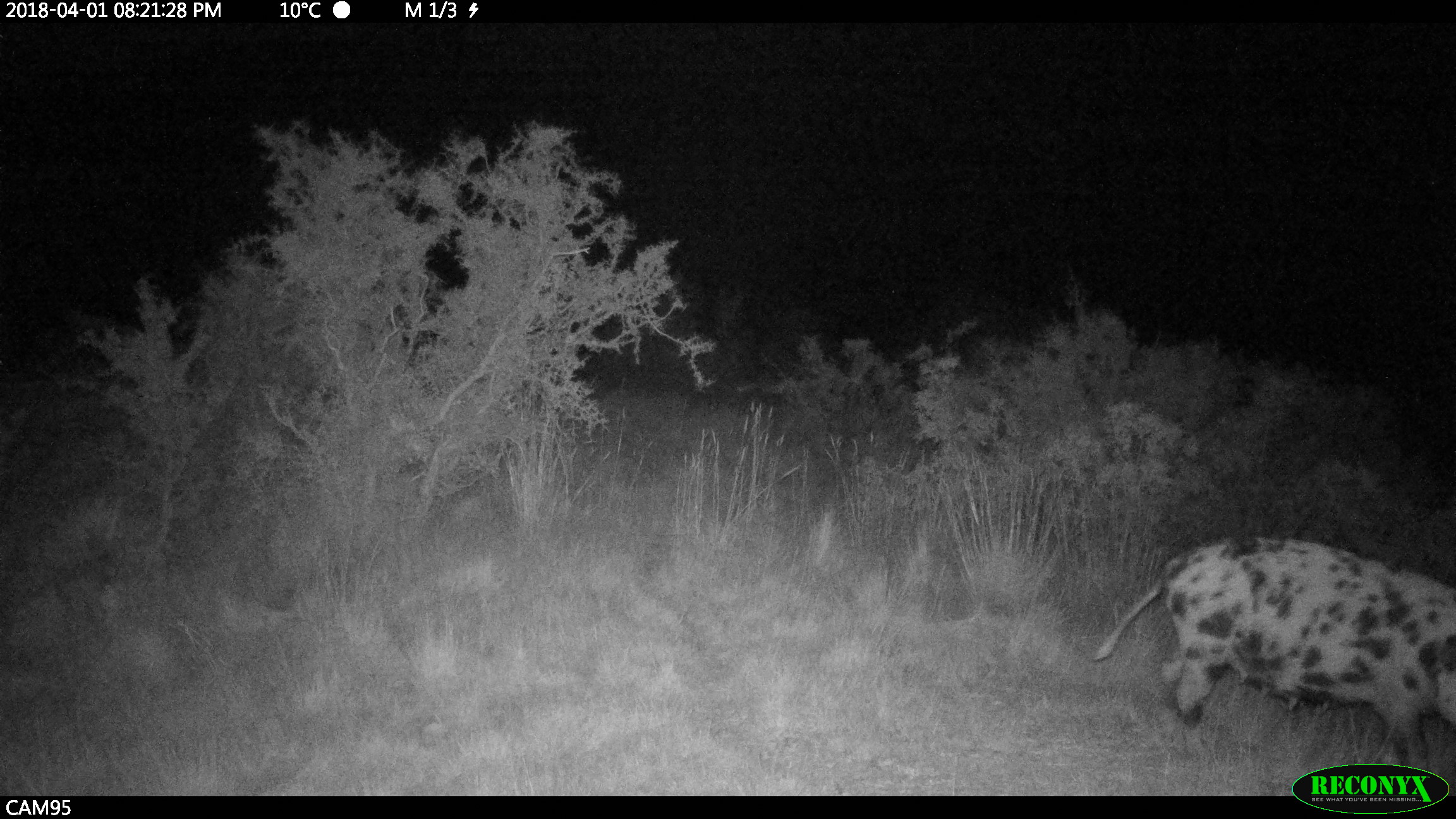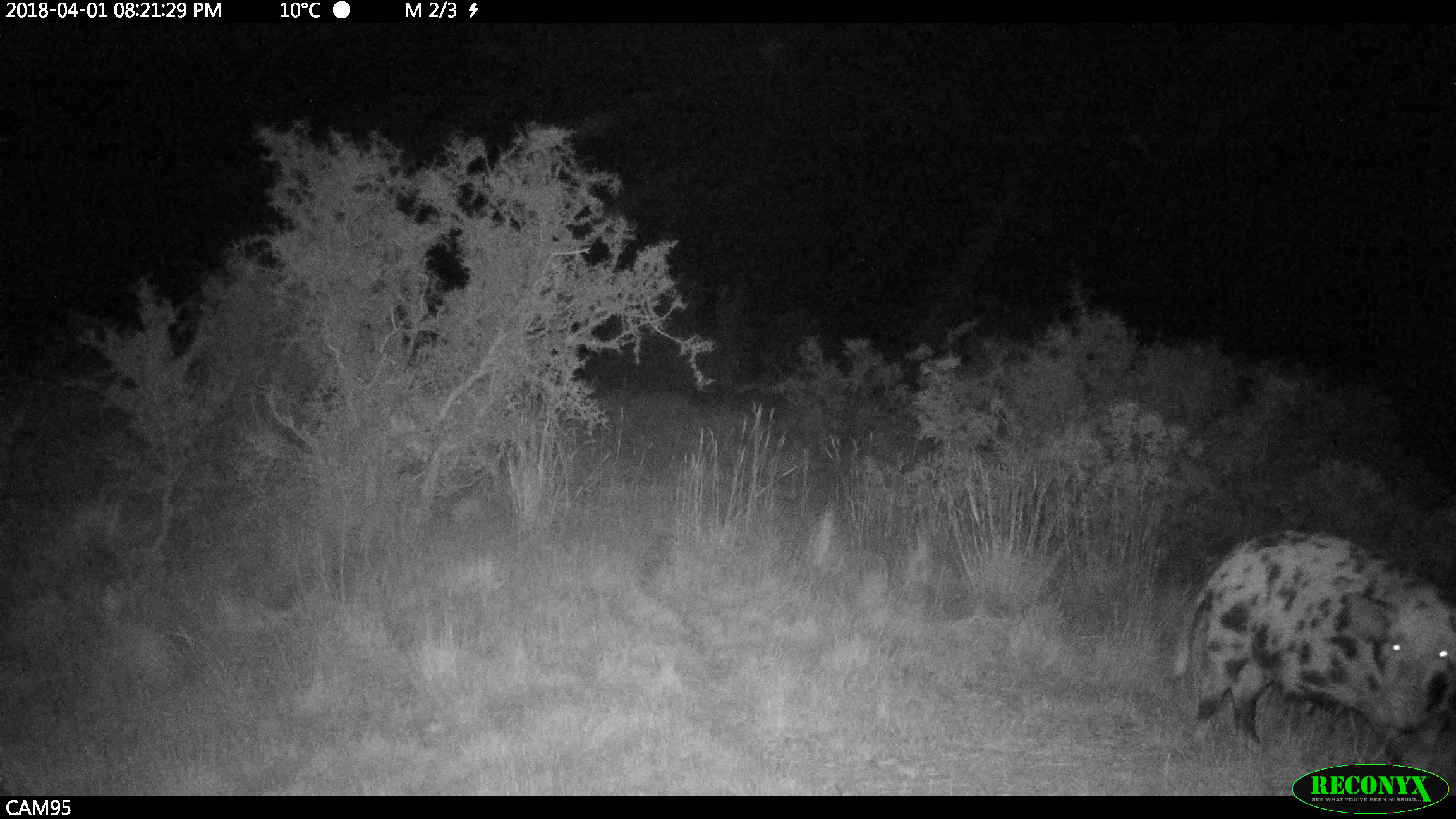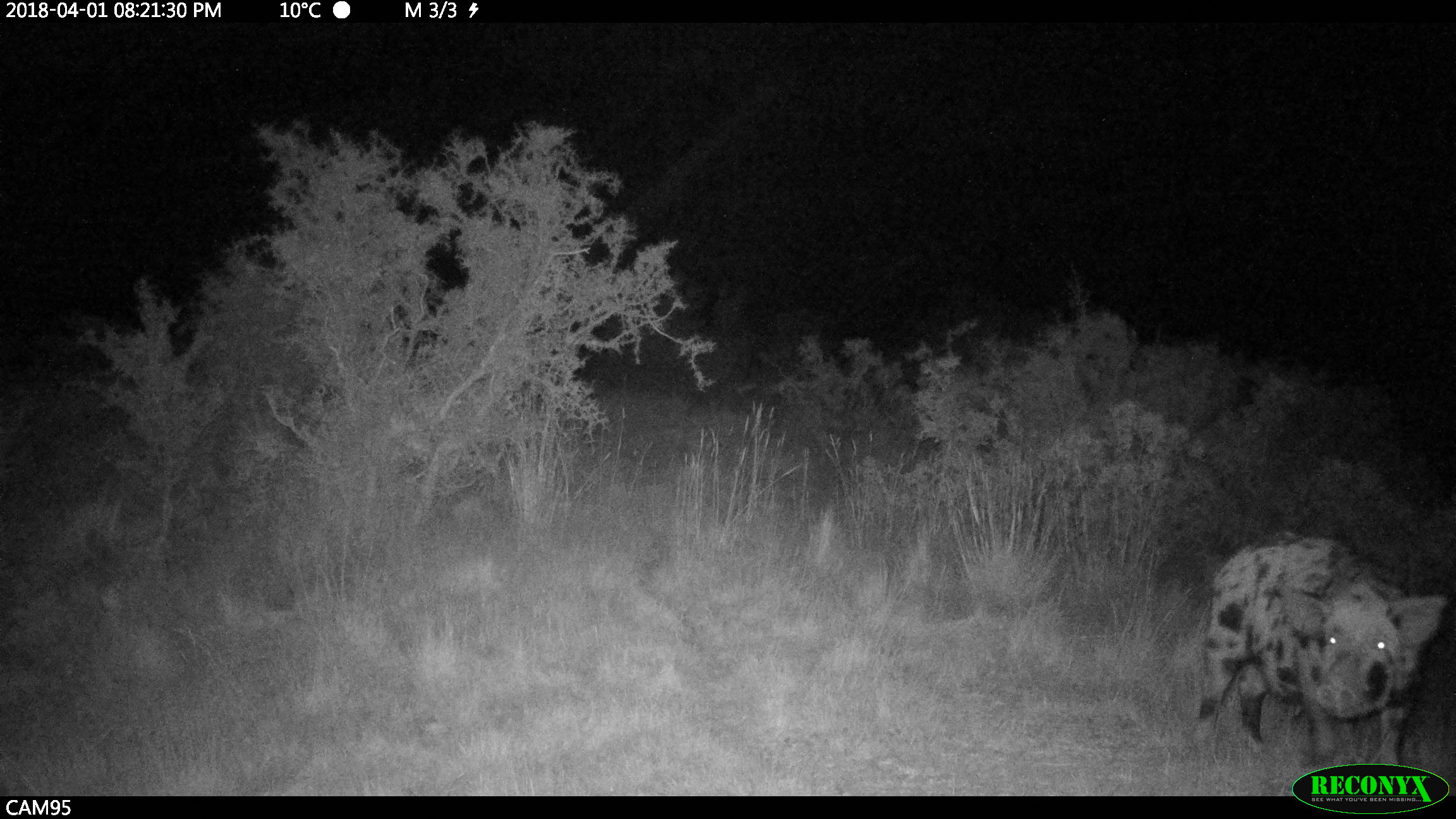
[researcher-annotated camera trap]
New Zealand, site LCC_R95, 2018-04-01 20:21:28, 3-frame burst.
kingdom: Animalia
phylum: Chordata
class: Mammalia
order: Artiodactyla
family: Suidae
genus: Sus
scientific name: Sus scrofa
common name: pig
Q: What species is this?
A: Pig (Sus scrofa).